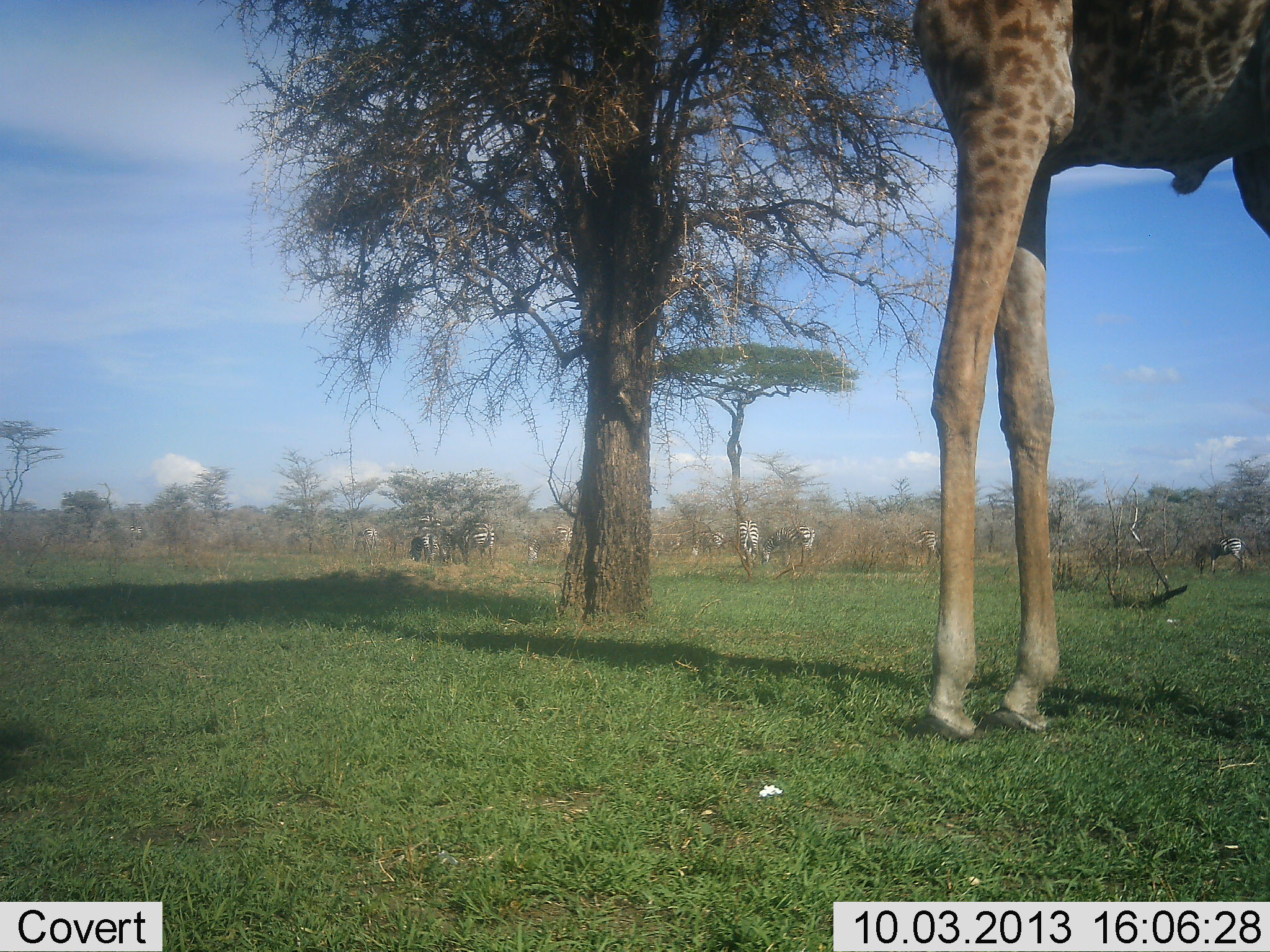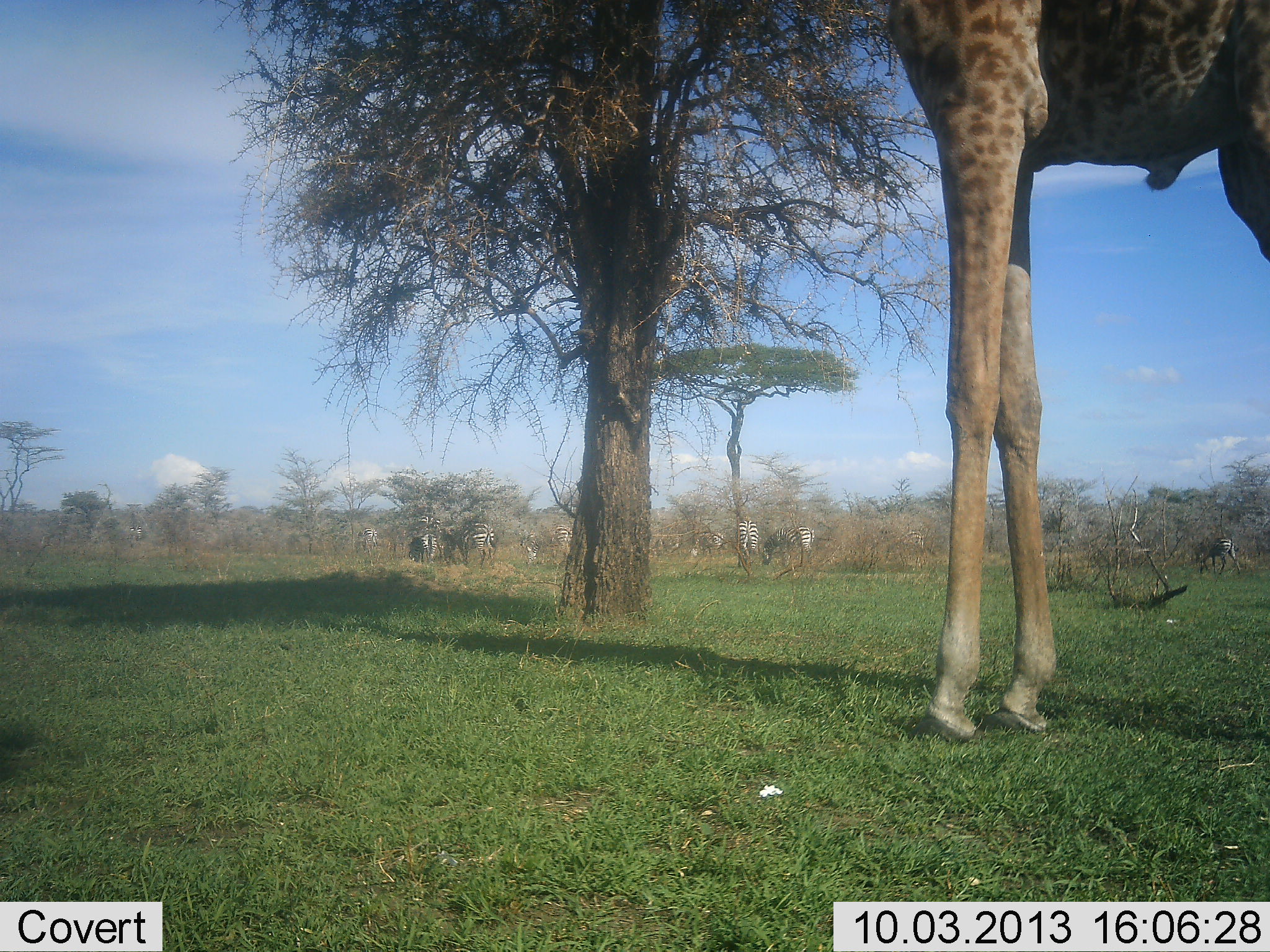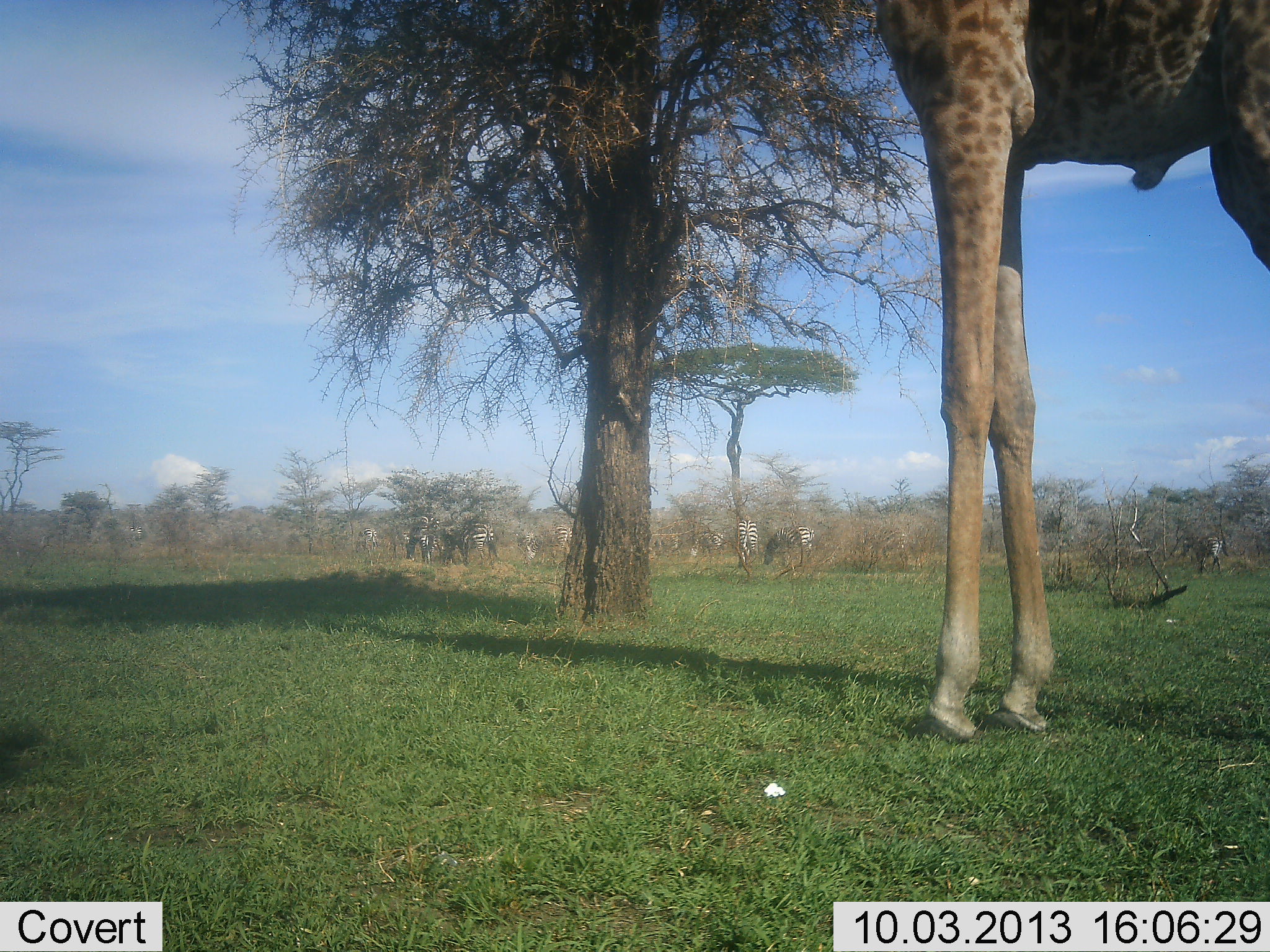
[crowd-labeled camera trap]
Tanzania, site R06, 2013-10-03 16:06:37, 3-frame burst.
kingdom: Animalia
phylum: Chordata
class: Mammalia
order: Artiodactyla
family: Giraffidae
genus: Giraffa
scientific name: Giraffa camelopardalis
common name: giraffe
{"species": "giraffe (Giraffa camelopardalis)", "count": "1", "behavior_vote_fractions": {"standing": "83%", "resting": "0%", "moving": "0%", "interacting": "0%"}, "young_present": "0%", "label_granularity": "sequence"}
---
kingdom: Animalia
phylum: Chordata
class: Mammalia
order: Perissodactyla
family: Equidae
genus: Equus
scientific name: Equus quagga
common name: plains zebra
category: zebra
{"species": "zebra (plains zebra) (Equus quagga)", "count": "8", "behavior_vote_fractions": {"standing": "40%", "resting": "10%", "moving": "40%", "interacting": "10%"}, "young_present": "0%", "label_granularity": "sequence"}